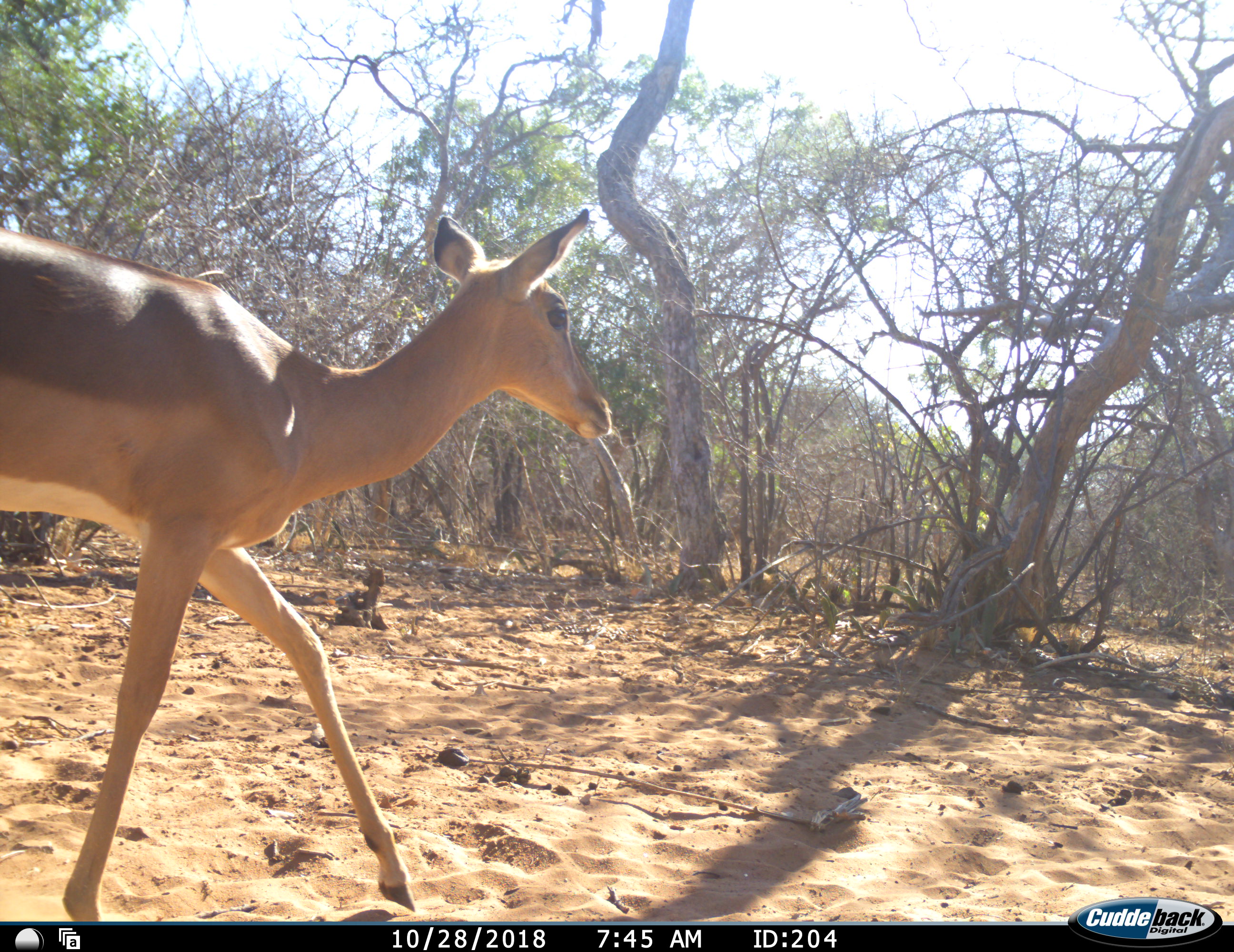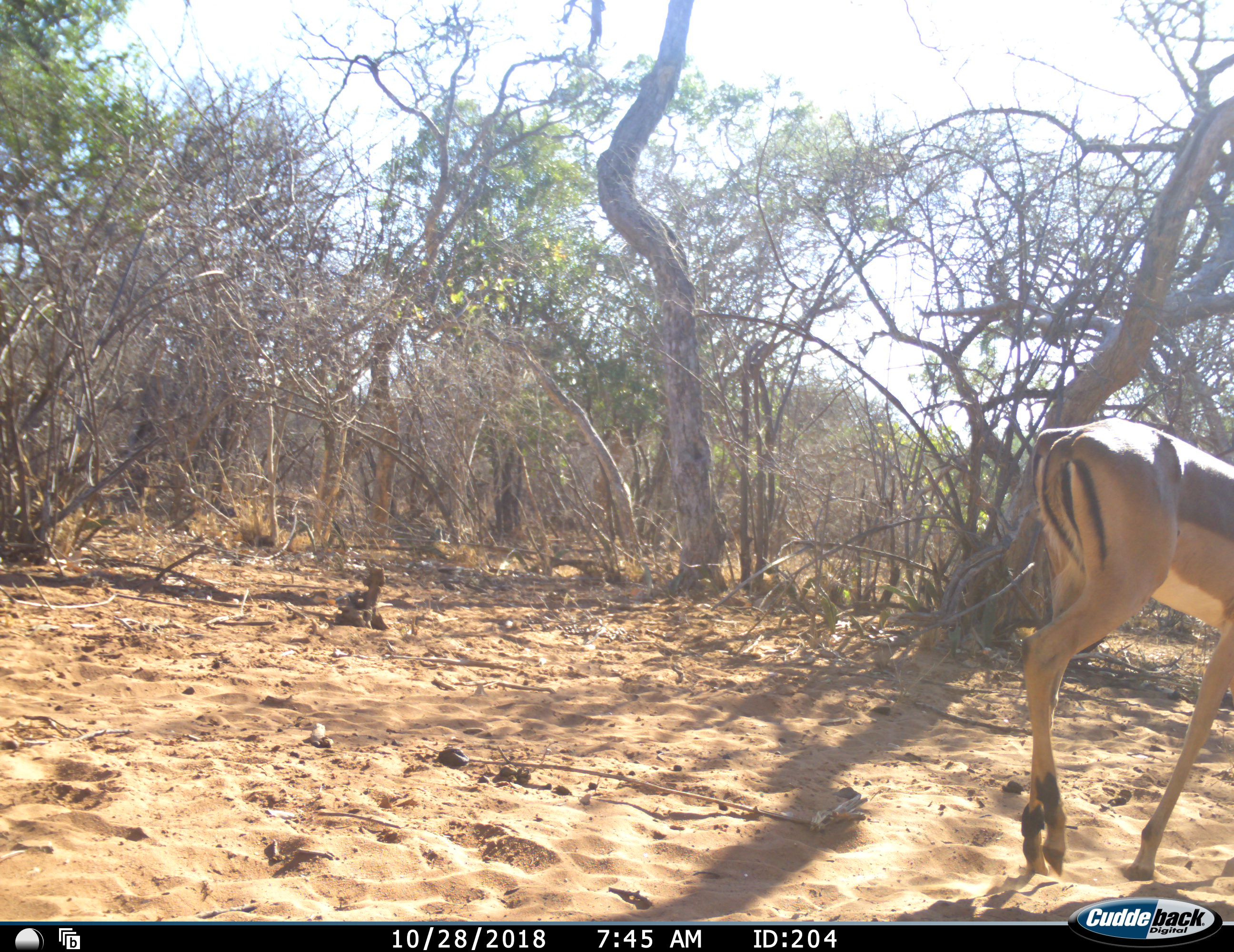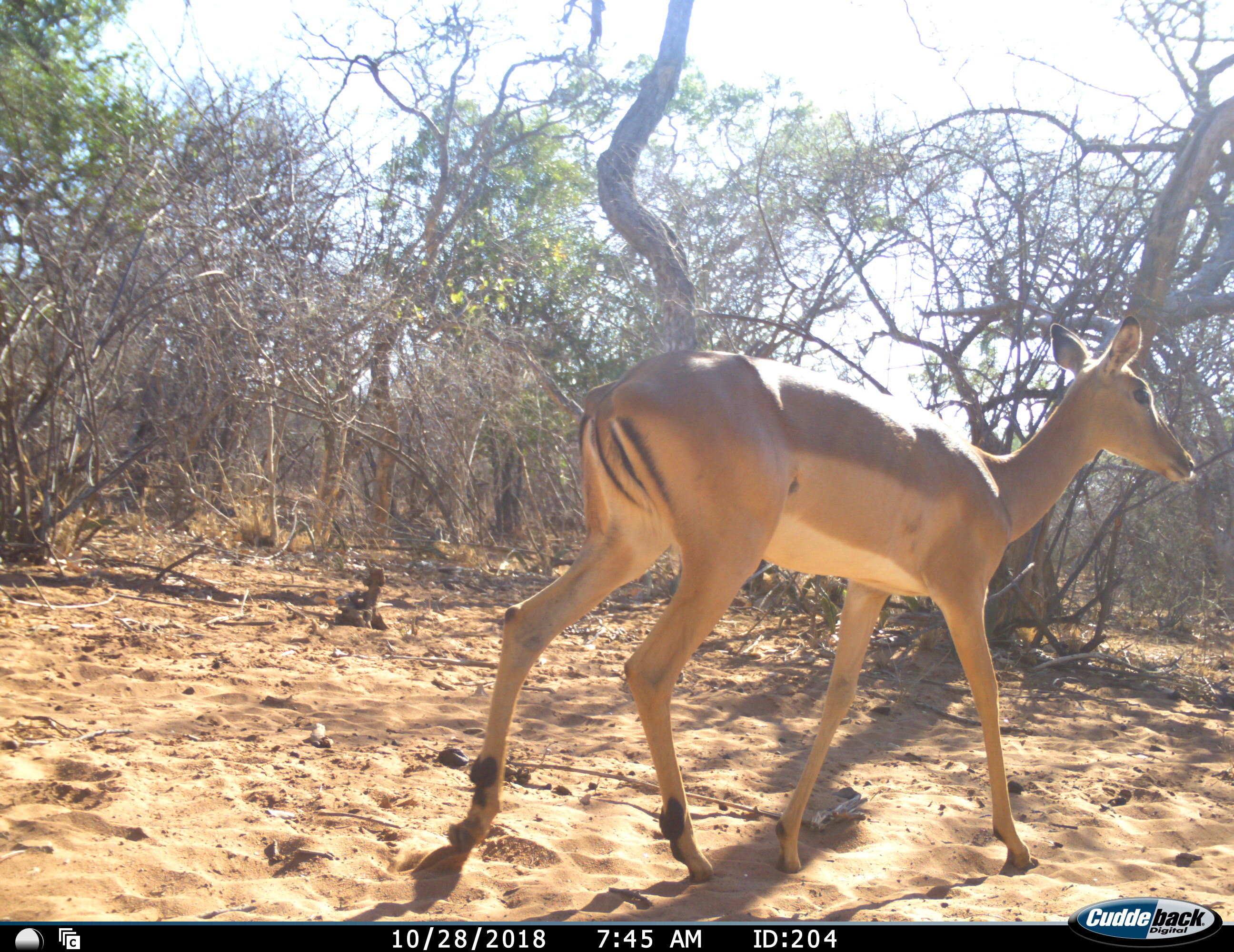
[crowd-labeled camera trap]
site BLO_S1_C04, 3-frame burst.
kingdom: Animalia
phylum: Chordata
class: Mammalia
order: Artiodactyla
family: Bovidae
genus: Aepyceros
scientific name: Aepyceros melampus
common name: impala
Impala (Aepyceros melampus), count 1. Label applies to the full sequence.